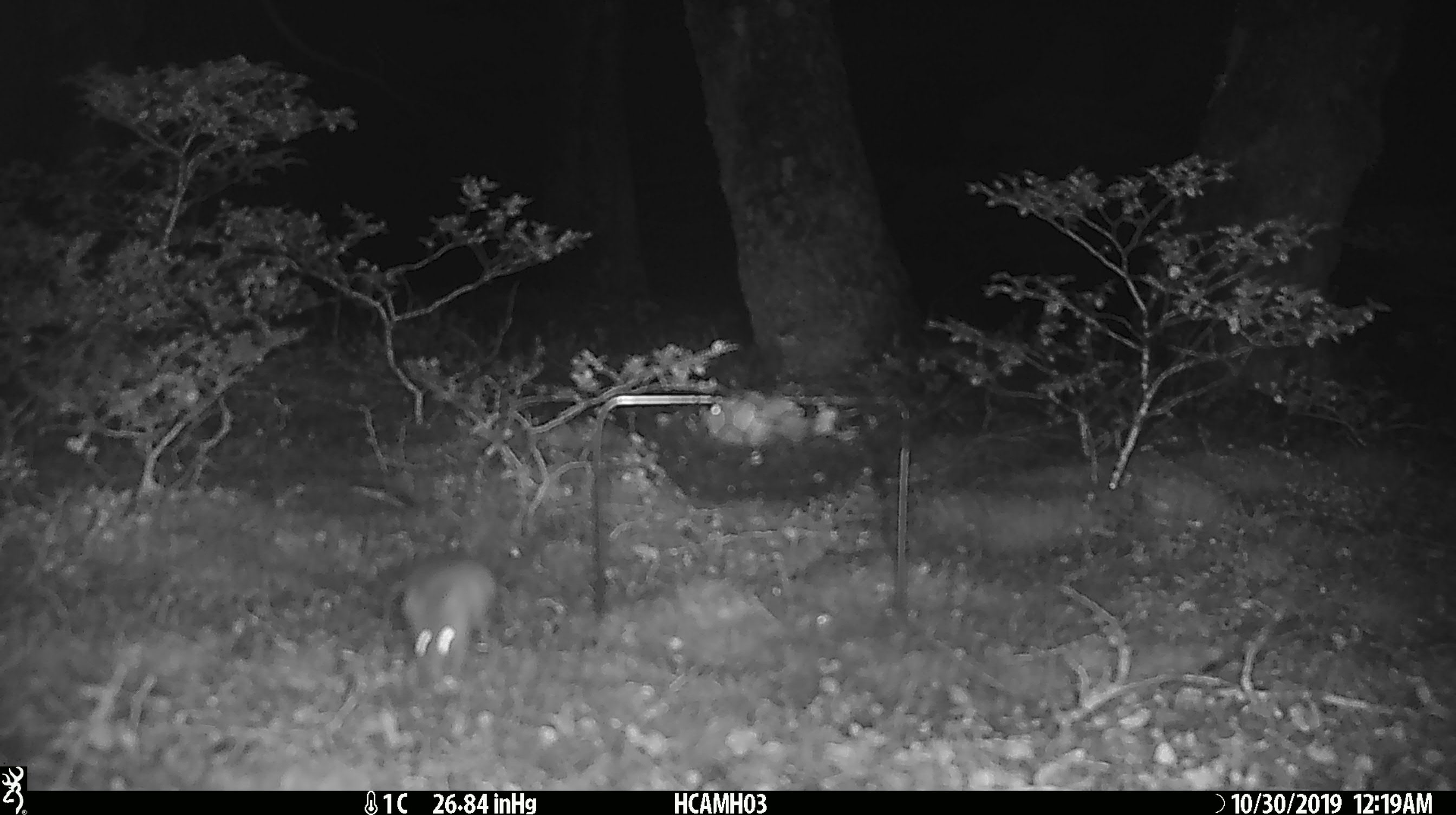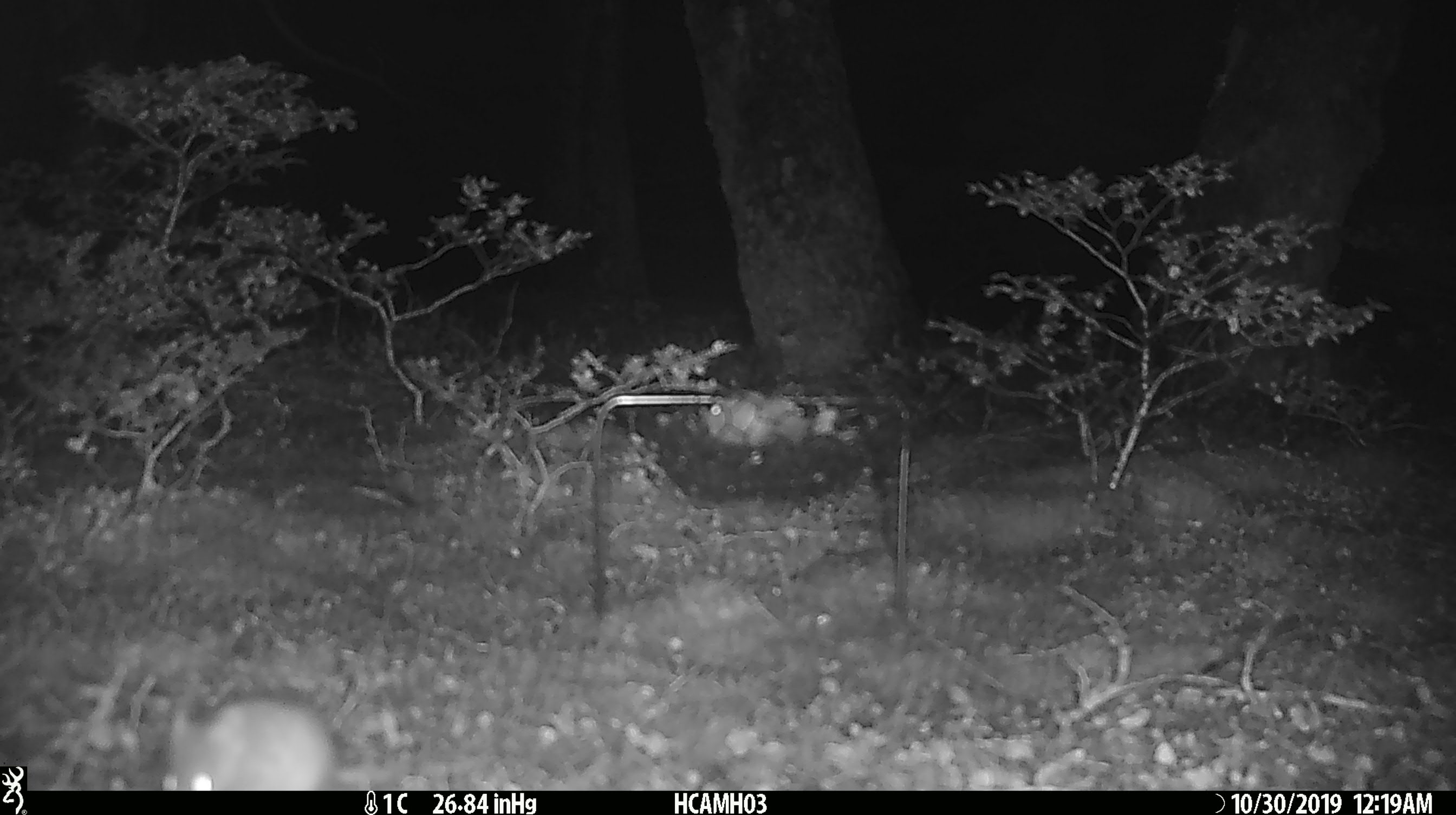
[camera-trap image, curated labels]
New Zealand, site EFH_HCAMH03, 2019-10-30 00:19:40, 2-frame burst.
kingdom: Animalia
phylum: Chordata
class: Mammalia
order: Rodentia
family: Muridae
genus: Mus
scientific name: Mus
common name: mouse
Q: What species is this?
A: Mouse (Mus).